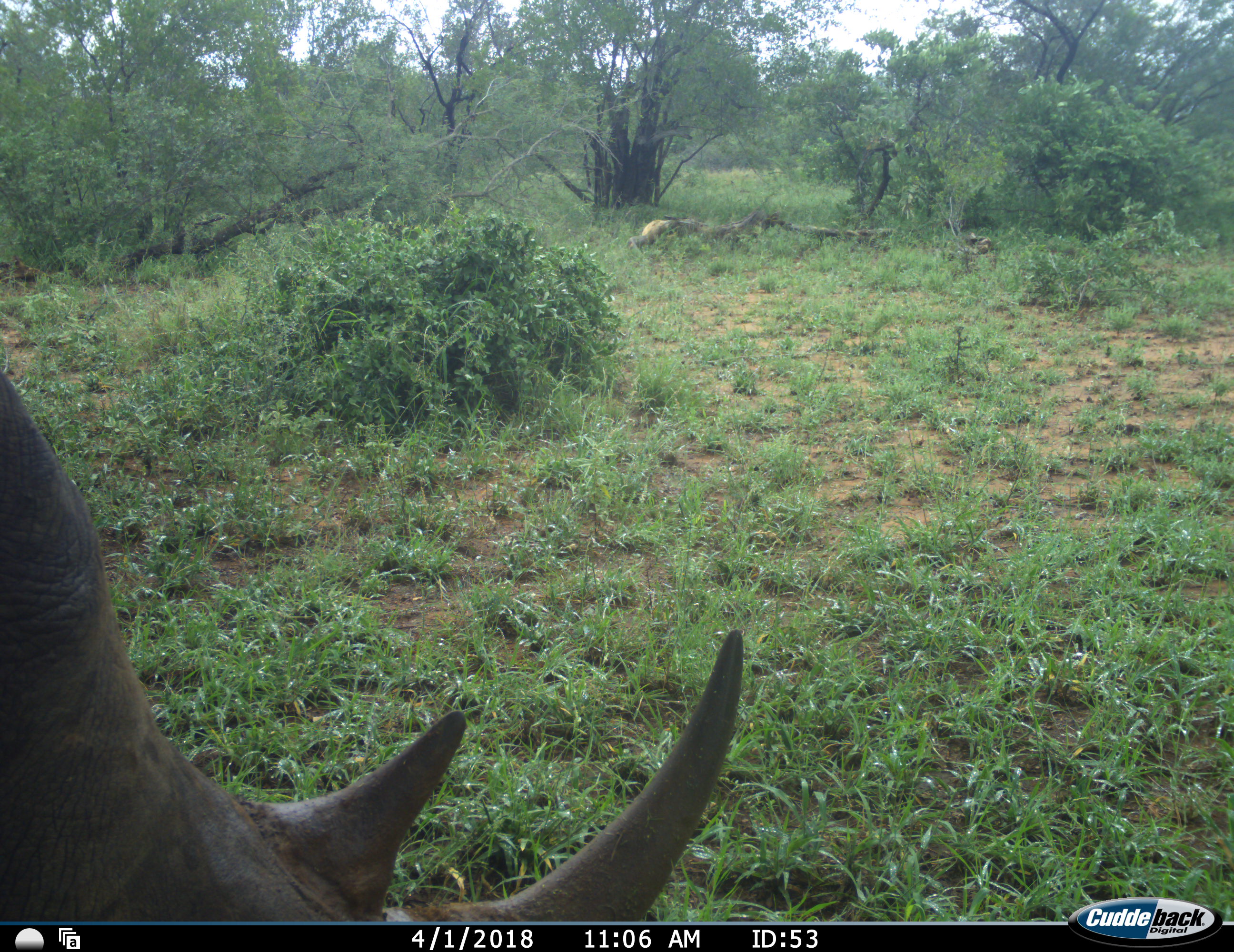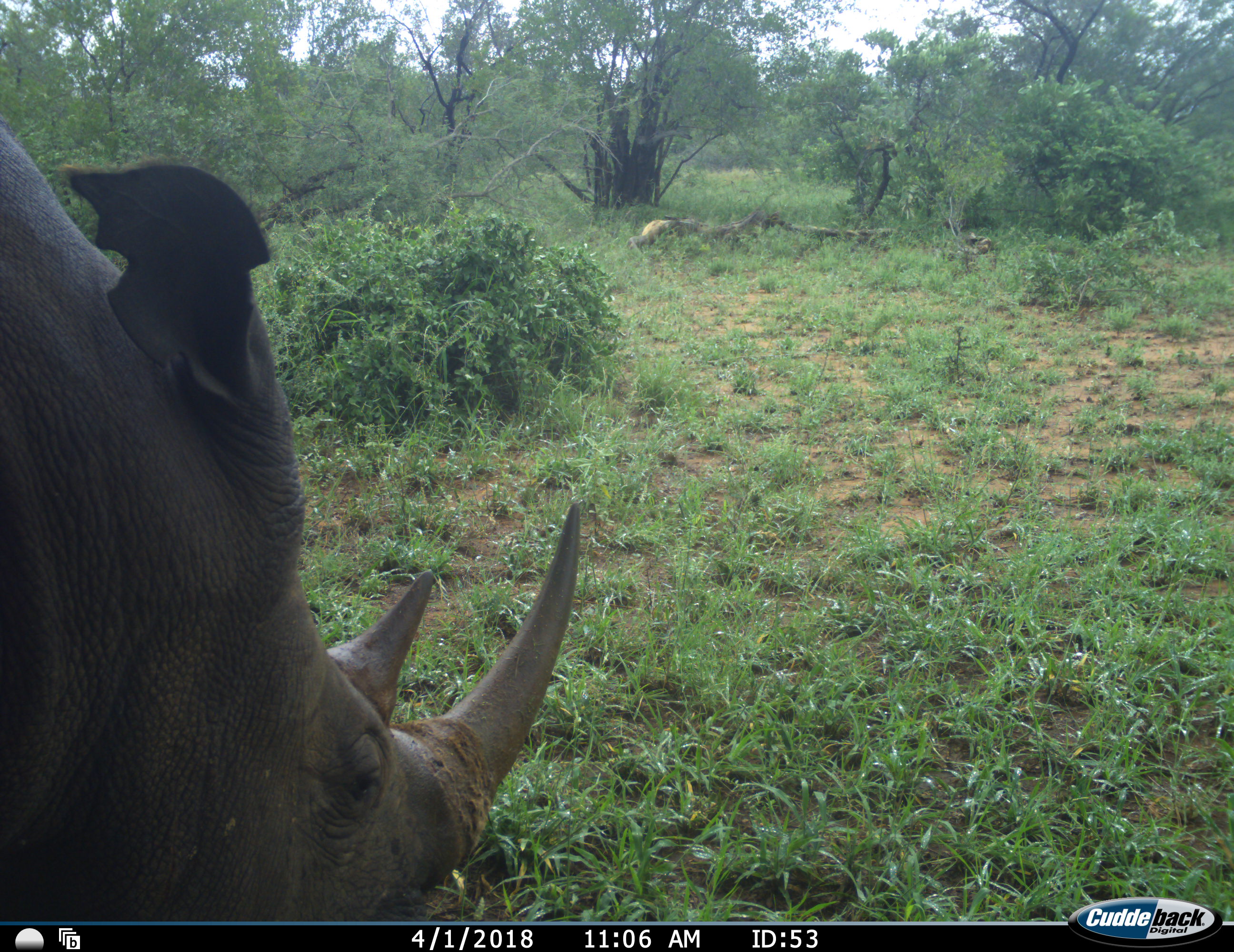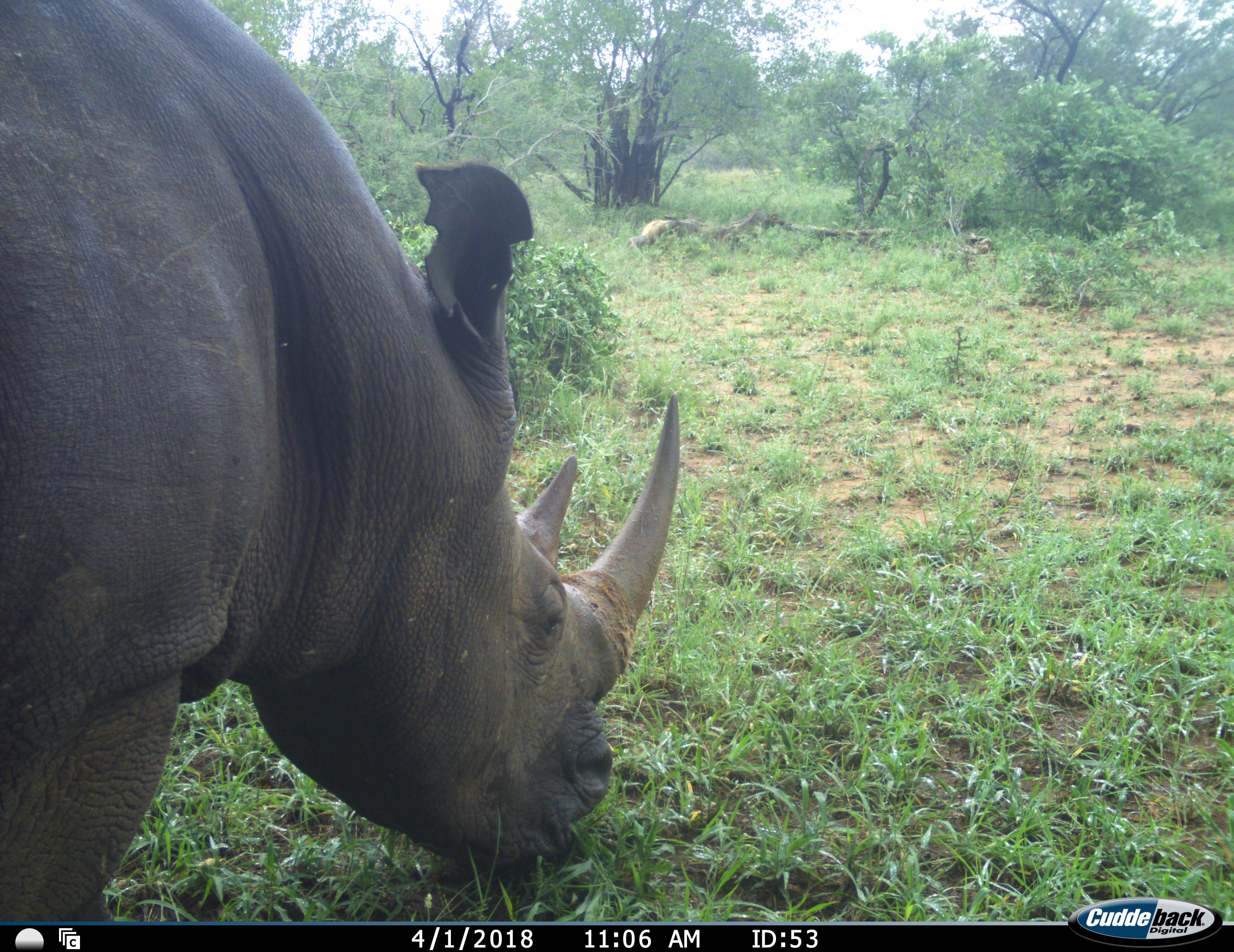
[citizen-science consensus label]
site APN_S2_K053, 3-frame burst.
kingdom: Animalia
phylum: Chordata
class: Mammalia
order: Perissodactyla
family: Rhinocerotidae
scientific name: Rhinocerotidae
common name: unknown rhinoceros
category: rhinocerosunknown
Rhinocerosunknown (unknown rhinoceros) (Rhinocerotidae), count 1. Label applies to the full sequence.